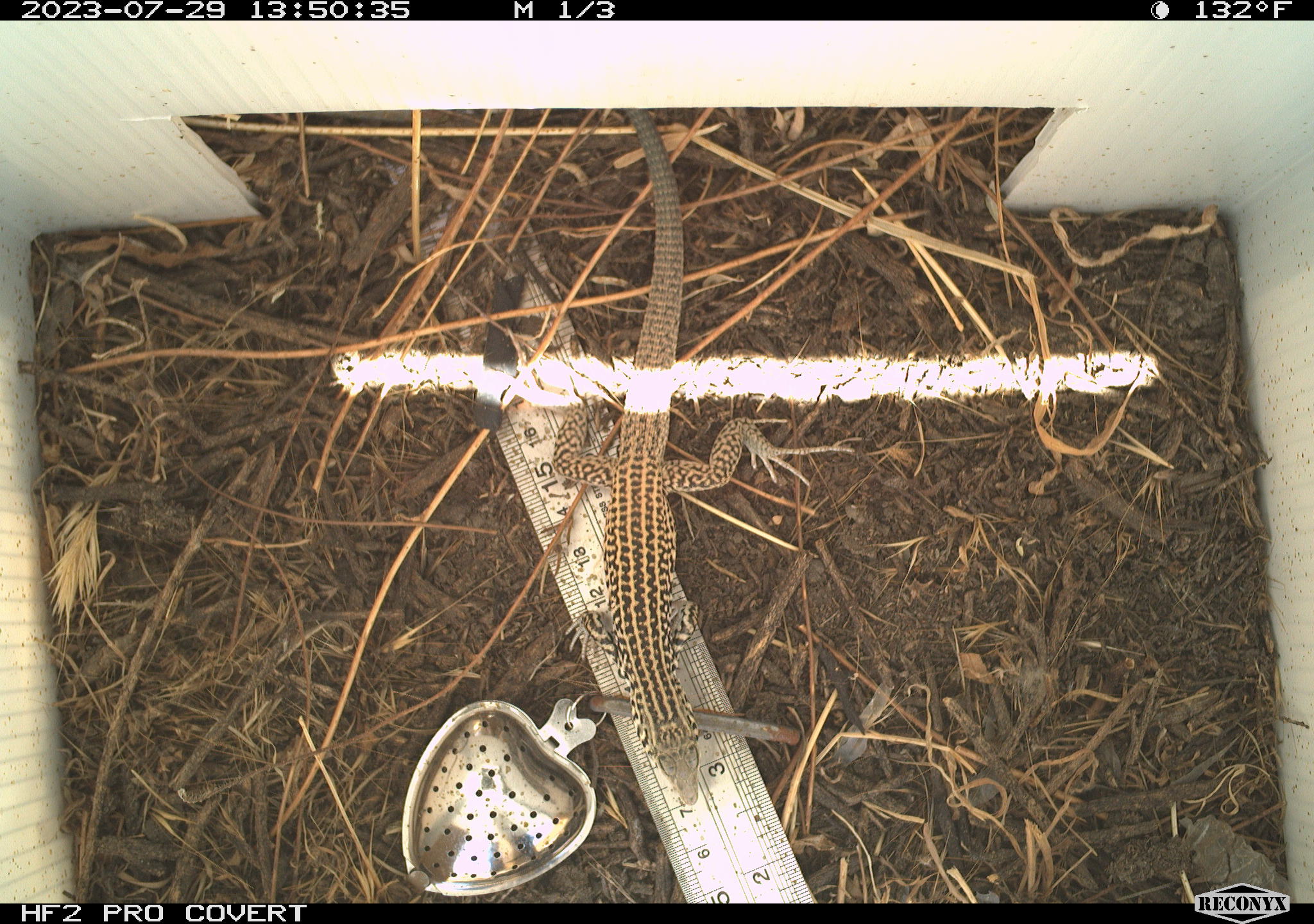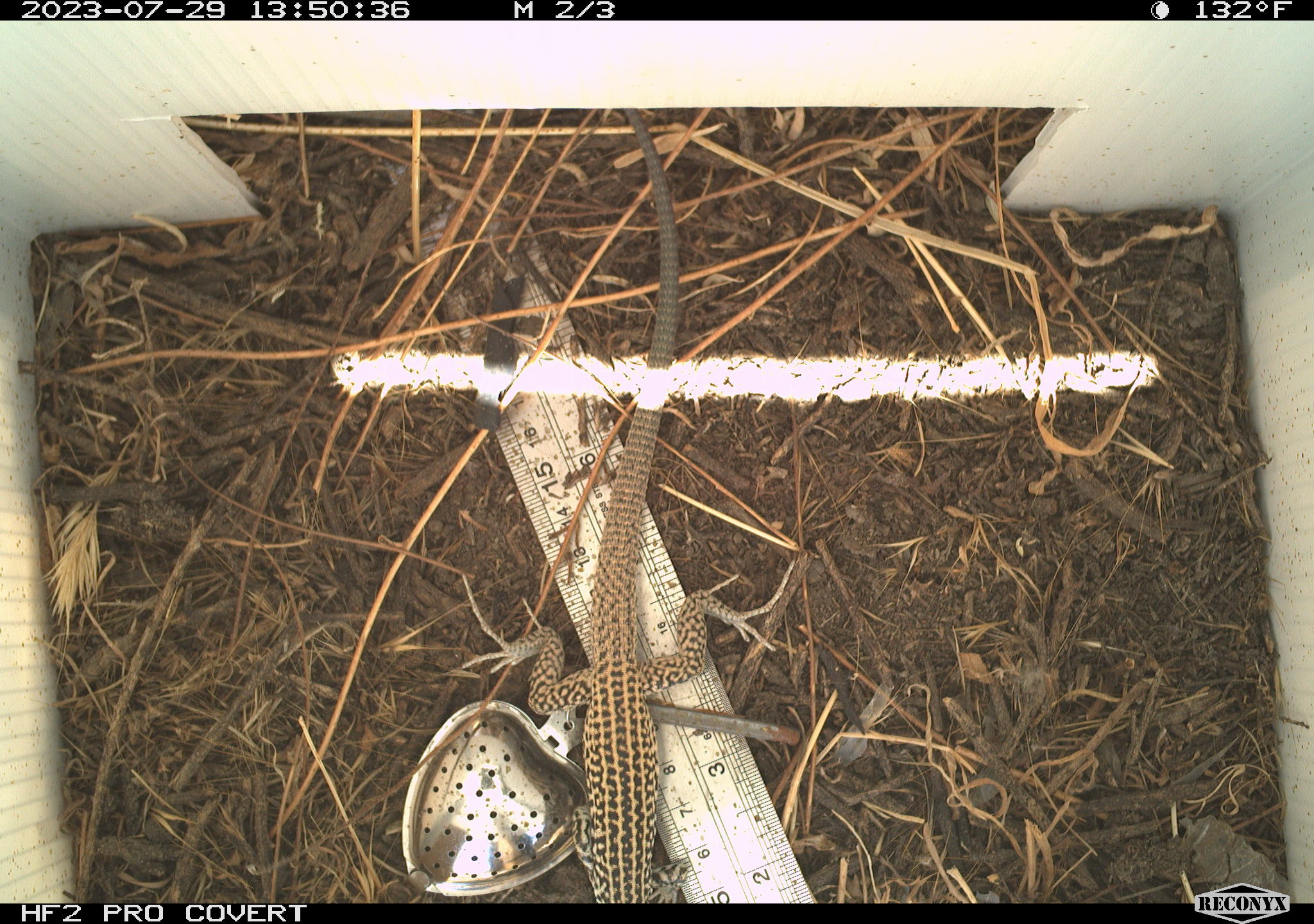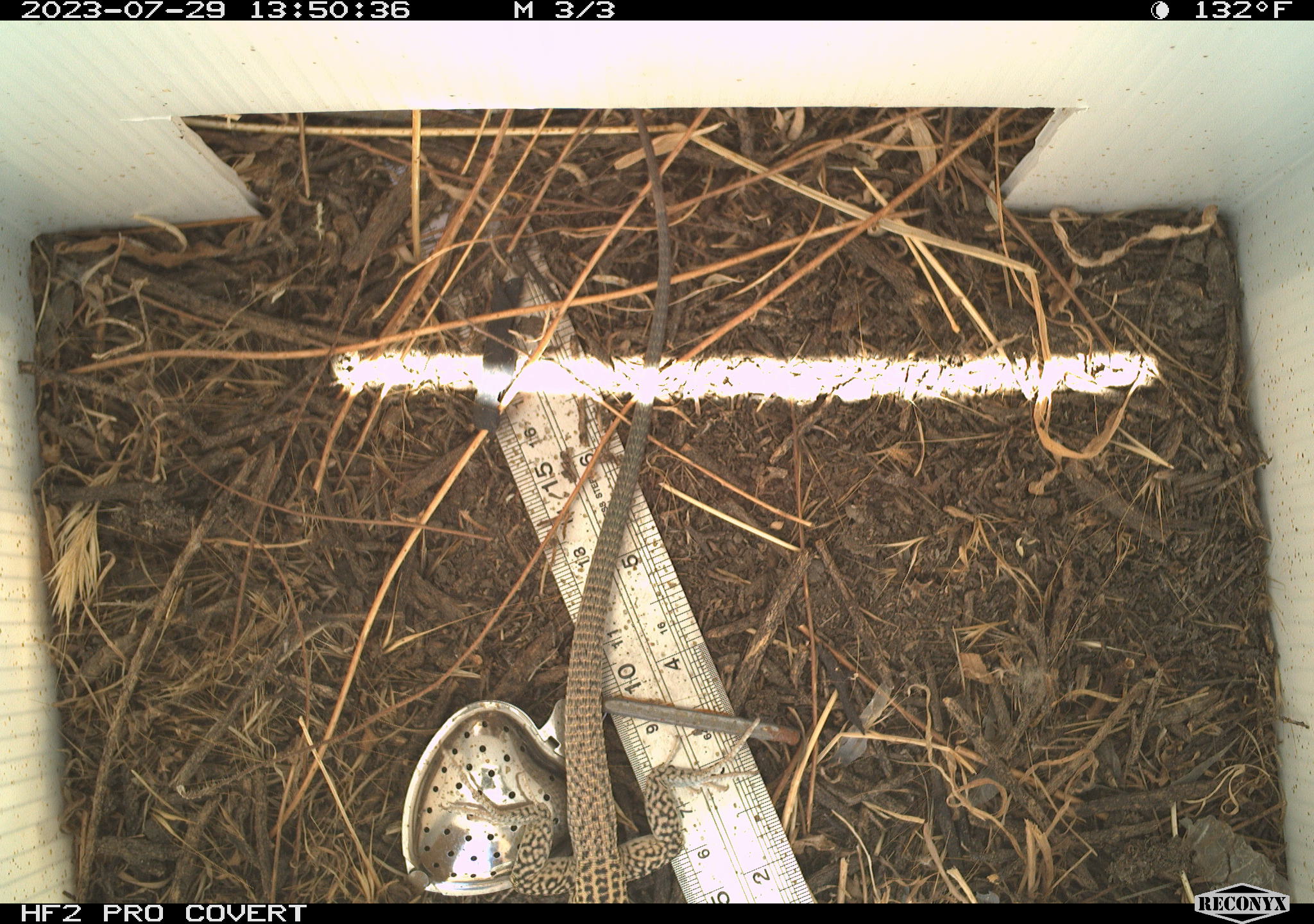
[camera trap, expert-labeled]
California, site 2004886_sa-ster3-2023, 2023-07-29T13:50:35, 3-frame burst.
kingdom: Animalia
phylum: Chordata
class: Reptilia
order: Squamata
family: Teiidae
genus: Aspidoscelis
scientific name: Aspidoscelis tigris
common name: western whiptail